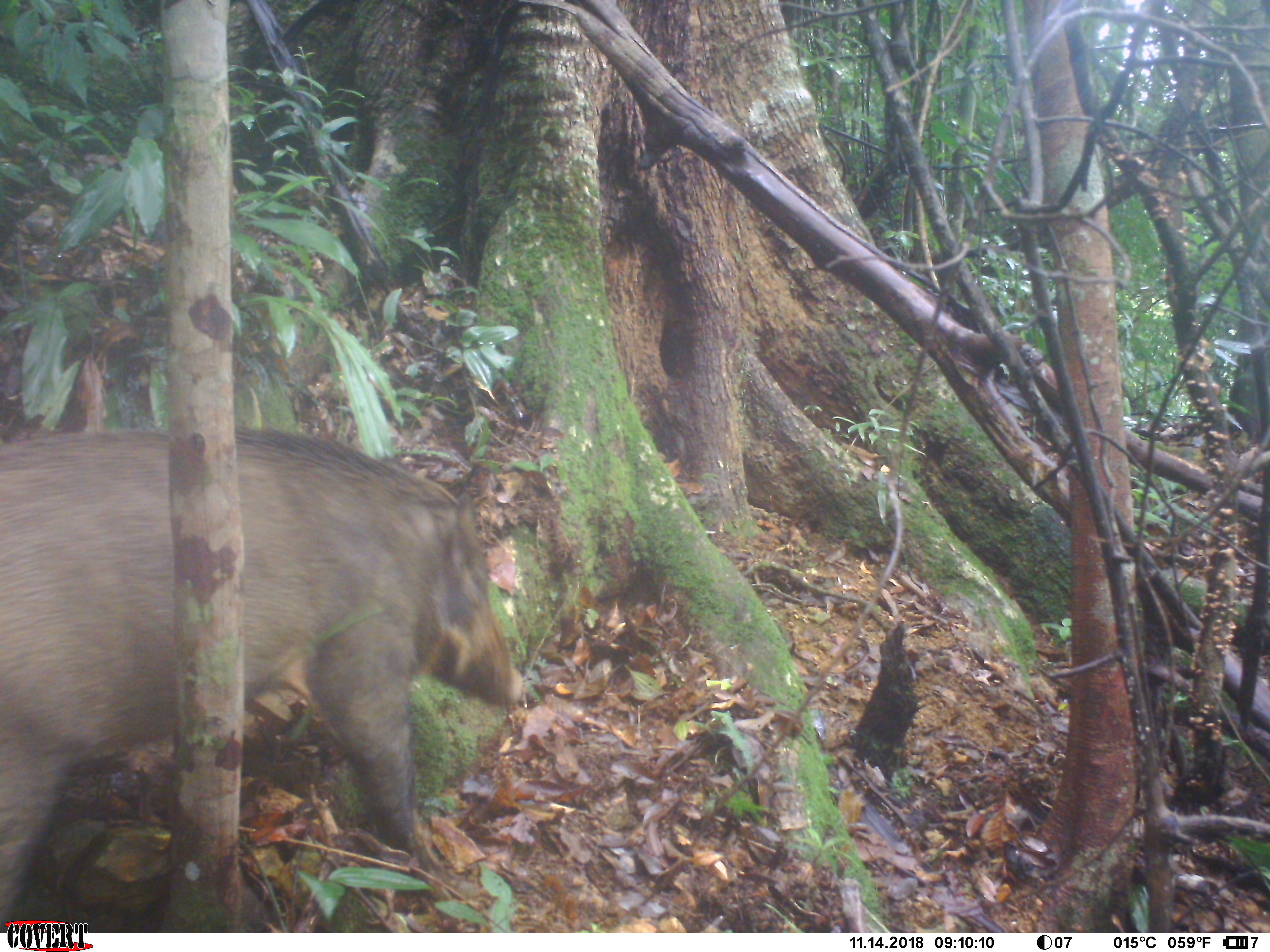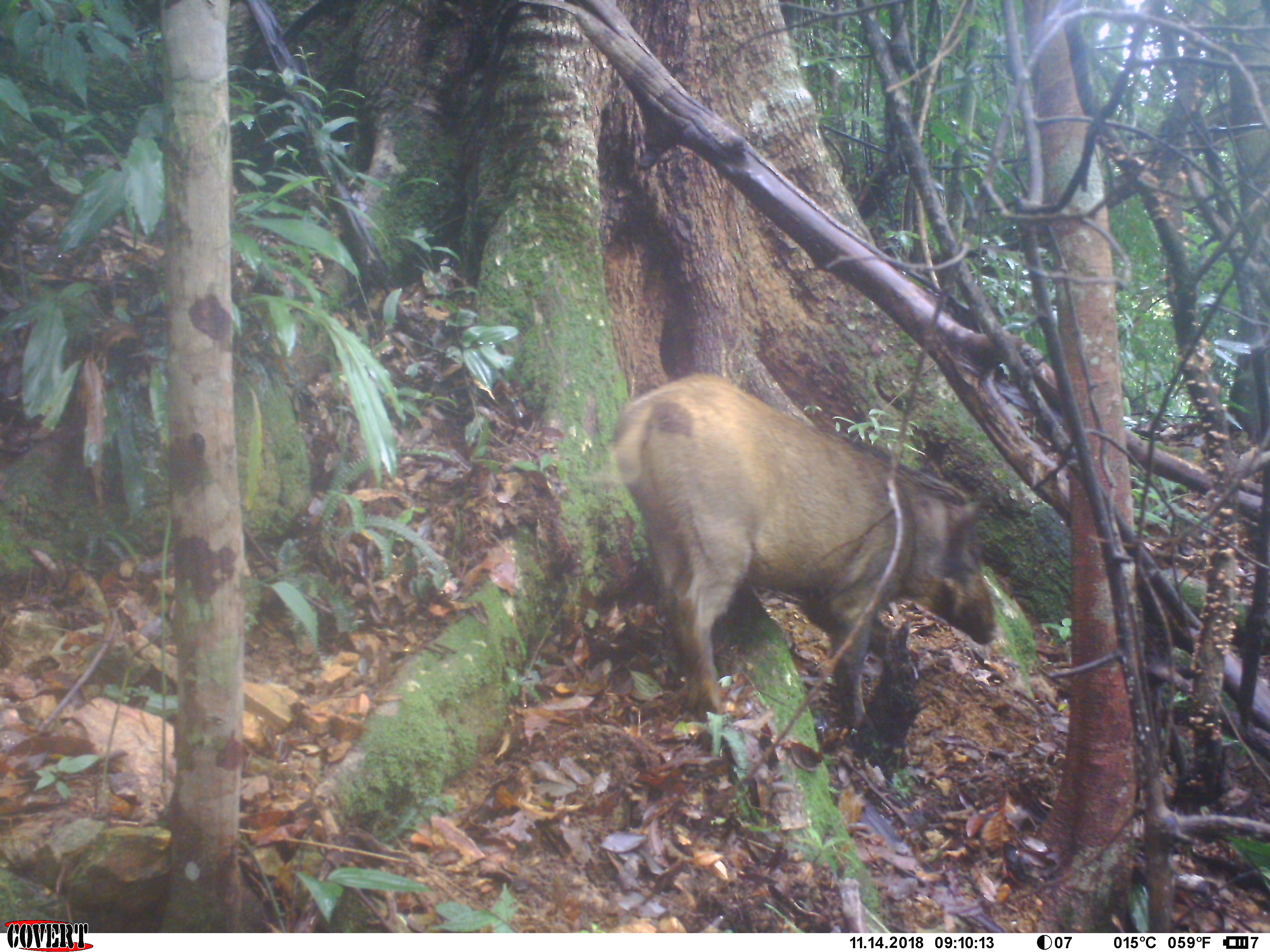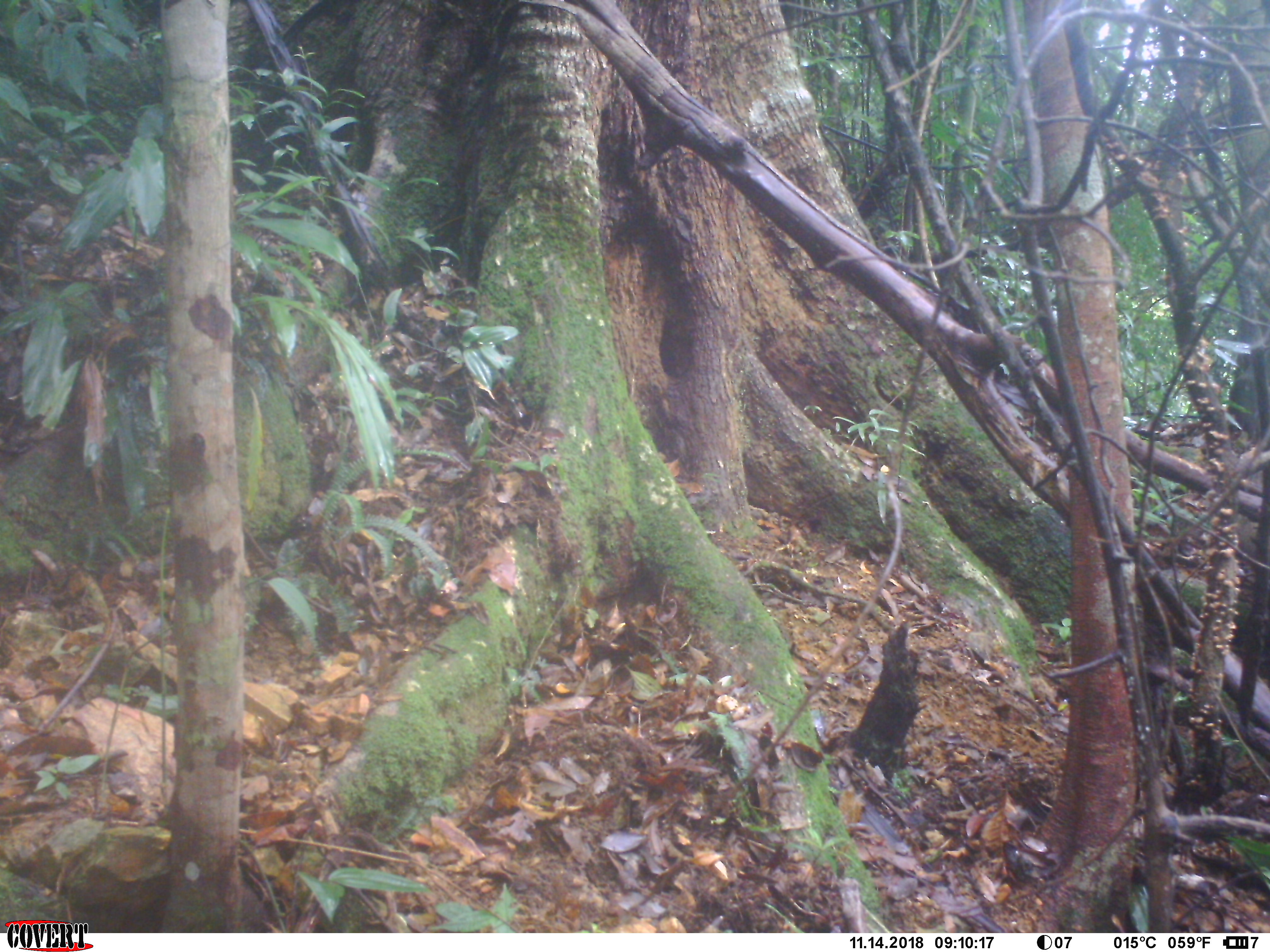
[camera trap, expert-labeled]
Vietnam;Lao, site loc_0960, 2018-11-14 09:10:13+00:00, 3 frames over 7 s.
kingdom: Animalia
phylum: Chordata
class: Mammalia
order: Artiodactyla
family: Suidae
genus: Sus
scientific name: Sus scrofa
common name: eurasian wild pig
Eurasian wild pig (Sus scrofa). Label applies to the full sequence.